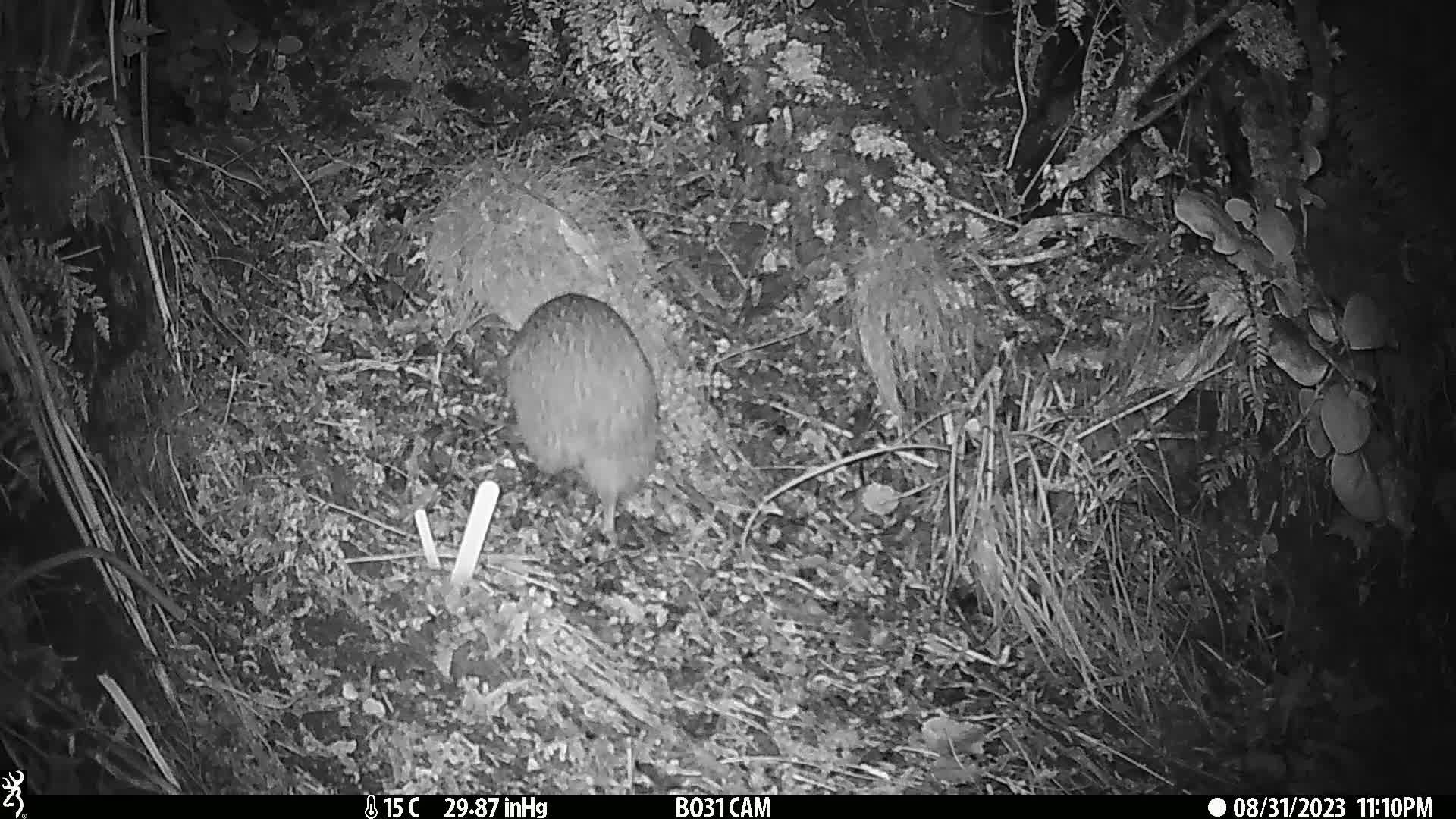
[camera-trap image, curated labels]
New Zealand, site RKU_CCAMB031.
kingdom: Animalia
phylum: Chordata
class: Aves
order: Apterygiformes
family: Apterygidae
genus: Apteryx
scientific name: Apteryx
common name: kiwi